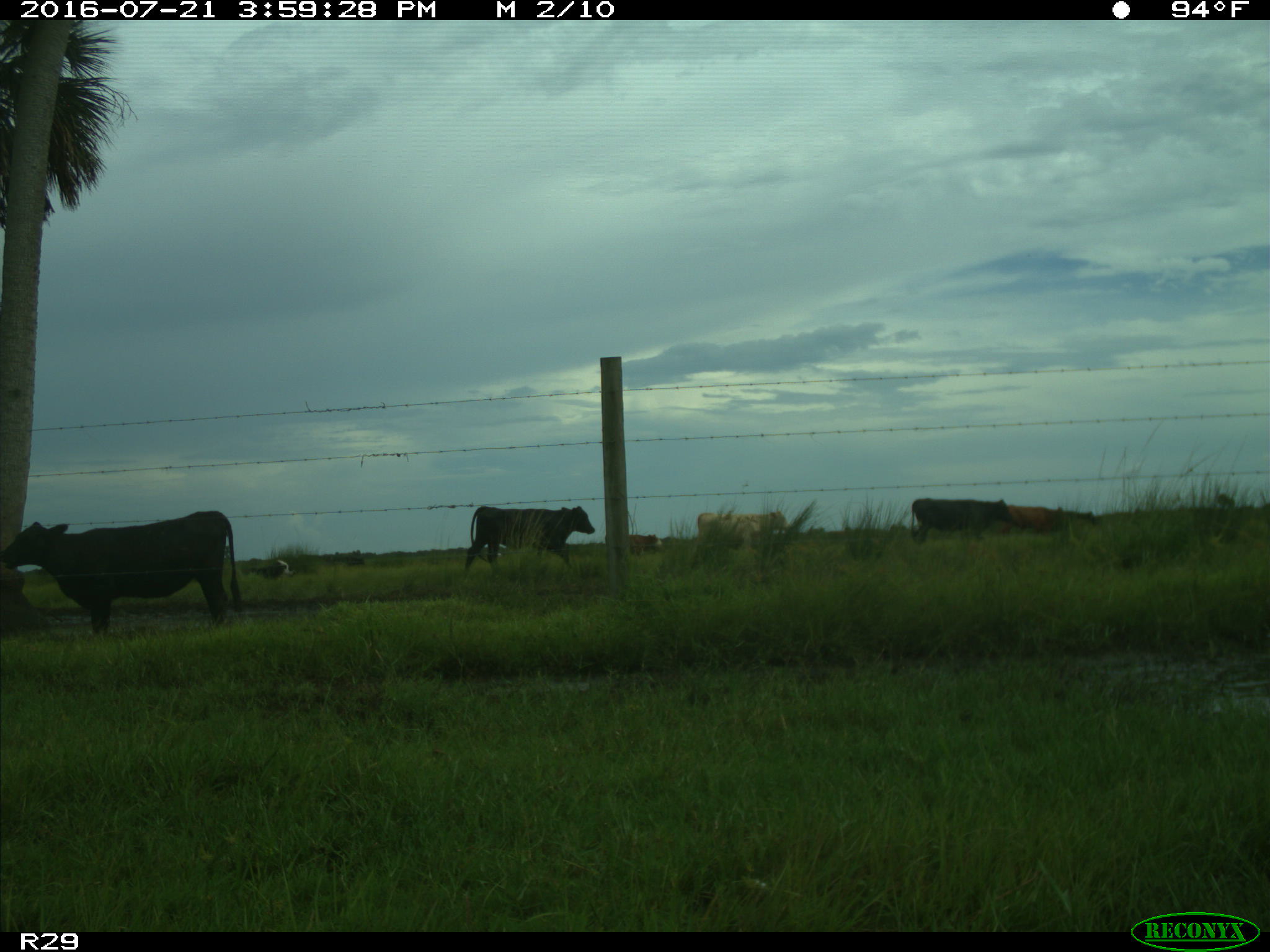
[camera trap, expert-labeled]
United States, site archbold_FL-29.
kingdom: Animalia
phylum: Chordata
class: Mammalia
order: Artiodactyla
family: Bovidae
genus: Bos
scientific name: Bos taurus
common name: domestic cow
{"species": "Bos taurus (domestic cow)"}